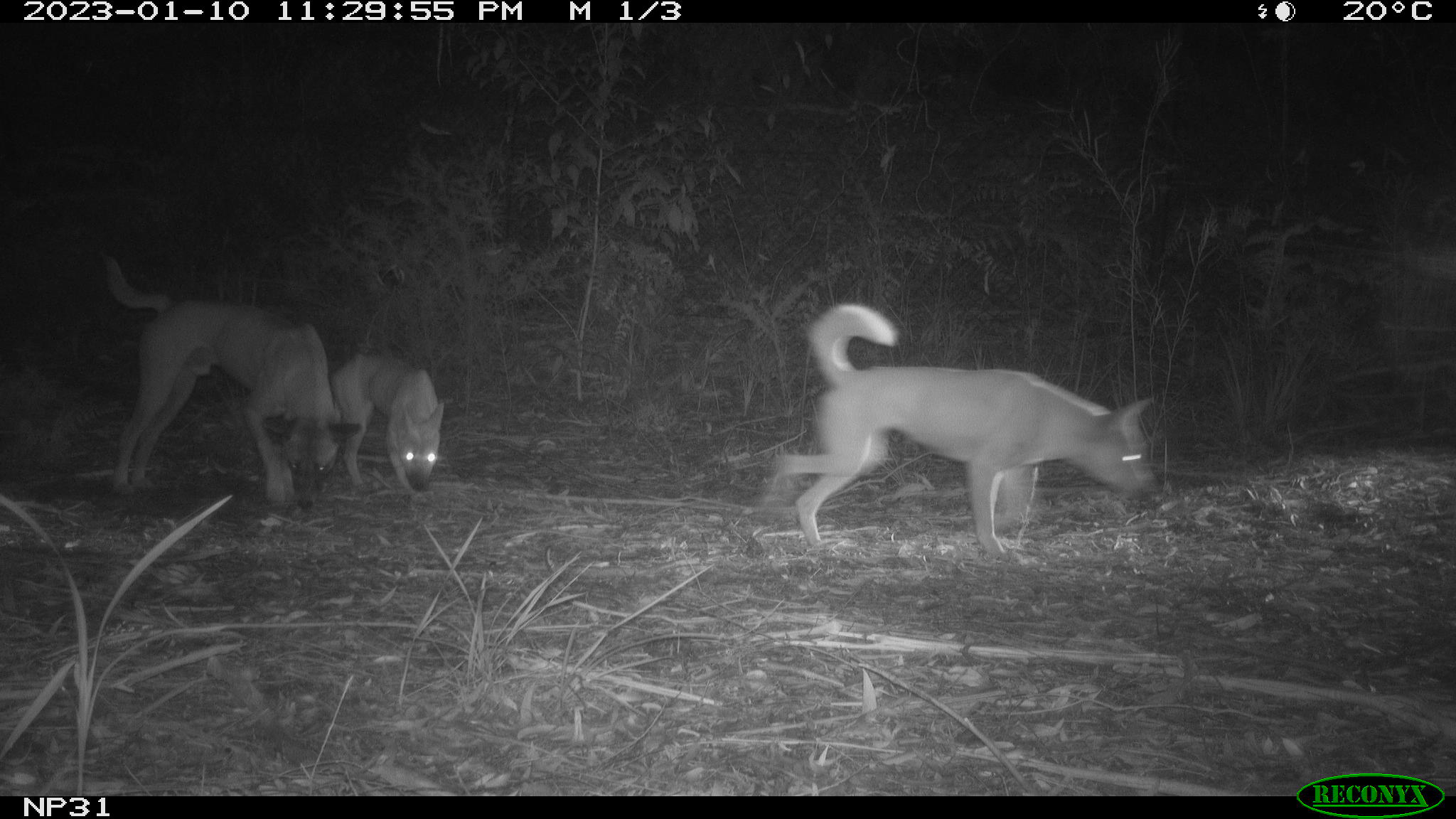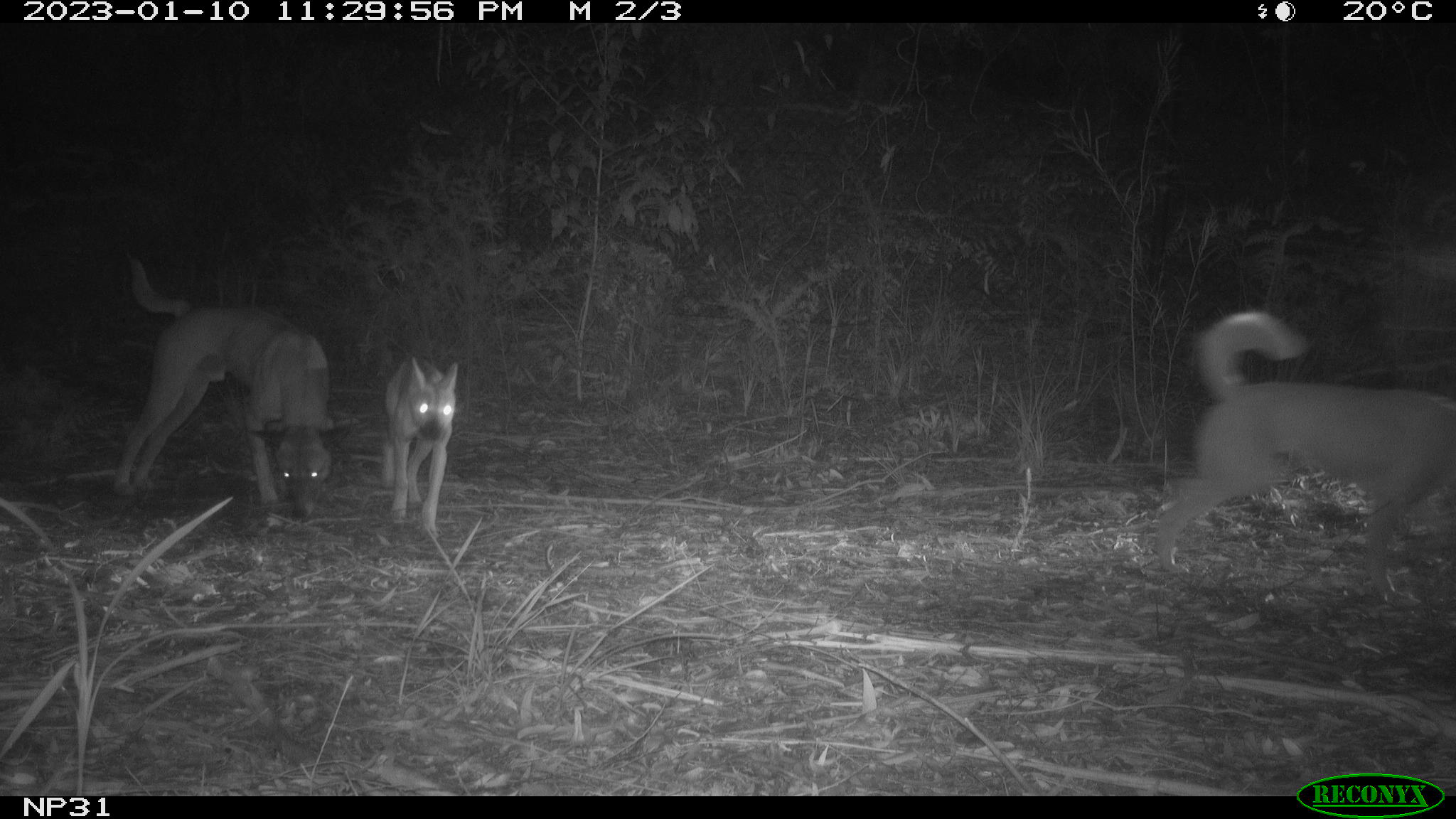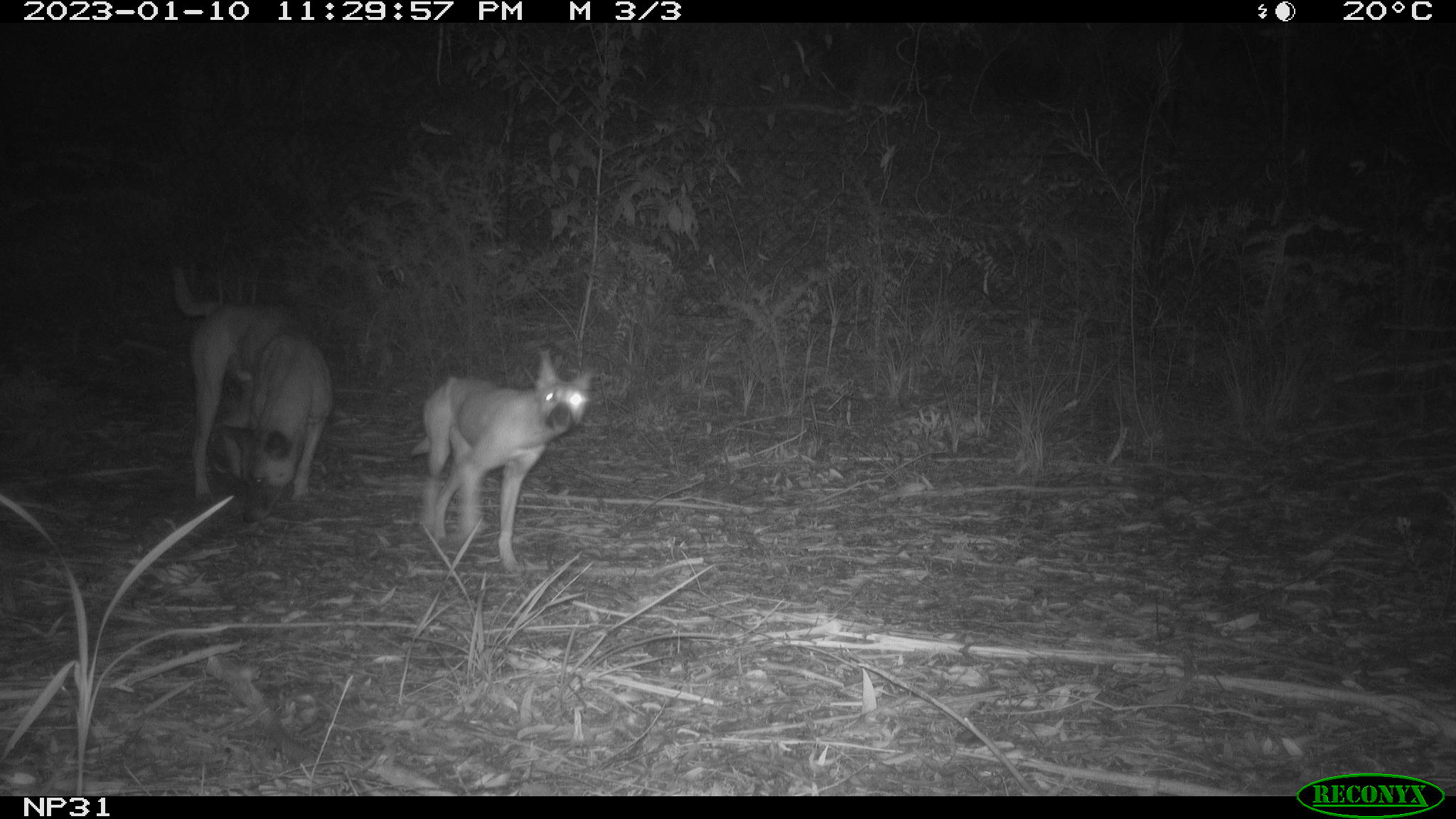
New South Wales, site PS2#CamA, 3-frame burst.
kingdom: Animalia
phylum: Chordata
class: Mammalia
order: Carnivora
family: Canidae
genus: Canis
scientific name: Canis familiaris dingo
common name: dingo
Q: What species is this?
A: Dingo (Canis familiaris dingo).